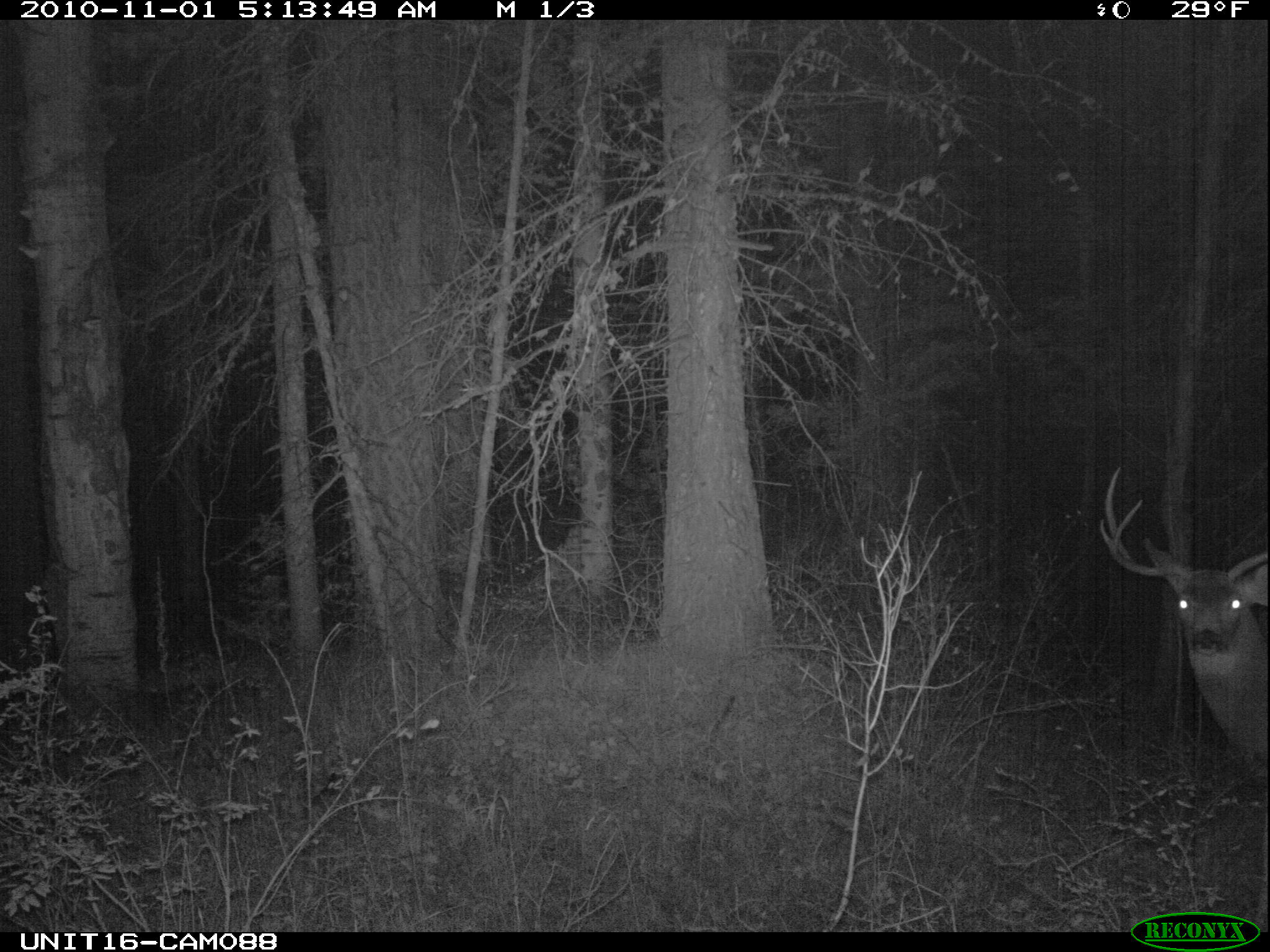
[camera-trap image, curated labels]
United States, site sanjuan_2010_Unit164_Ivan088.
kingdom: Animalia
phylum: Chordata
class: Mammalia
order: Artiodactyla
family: Cervidae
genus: Odocoileus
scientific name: Odocoileus hemionus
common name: mule deer